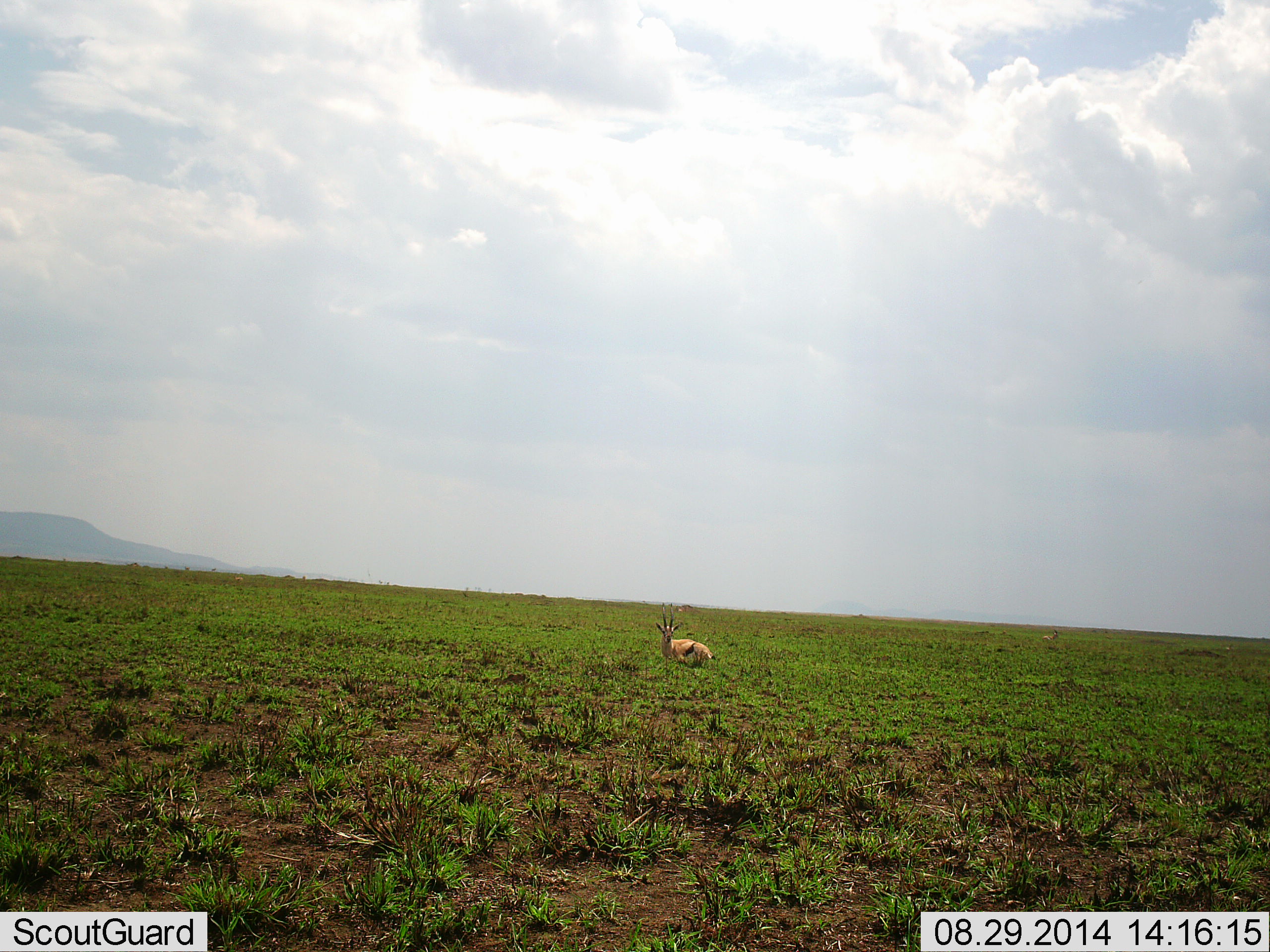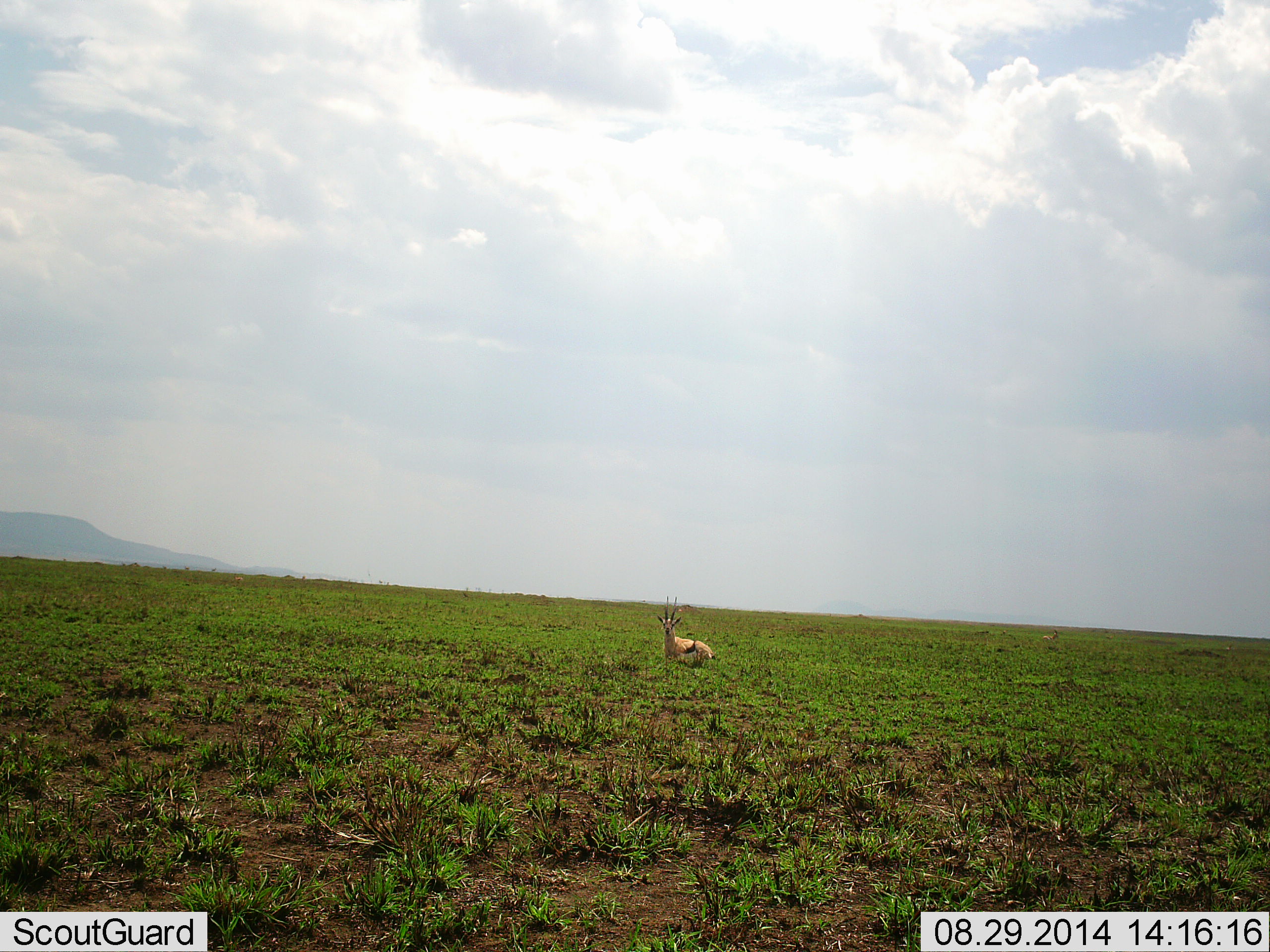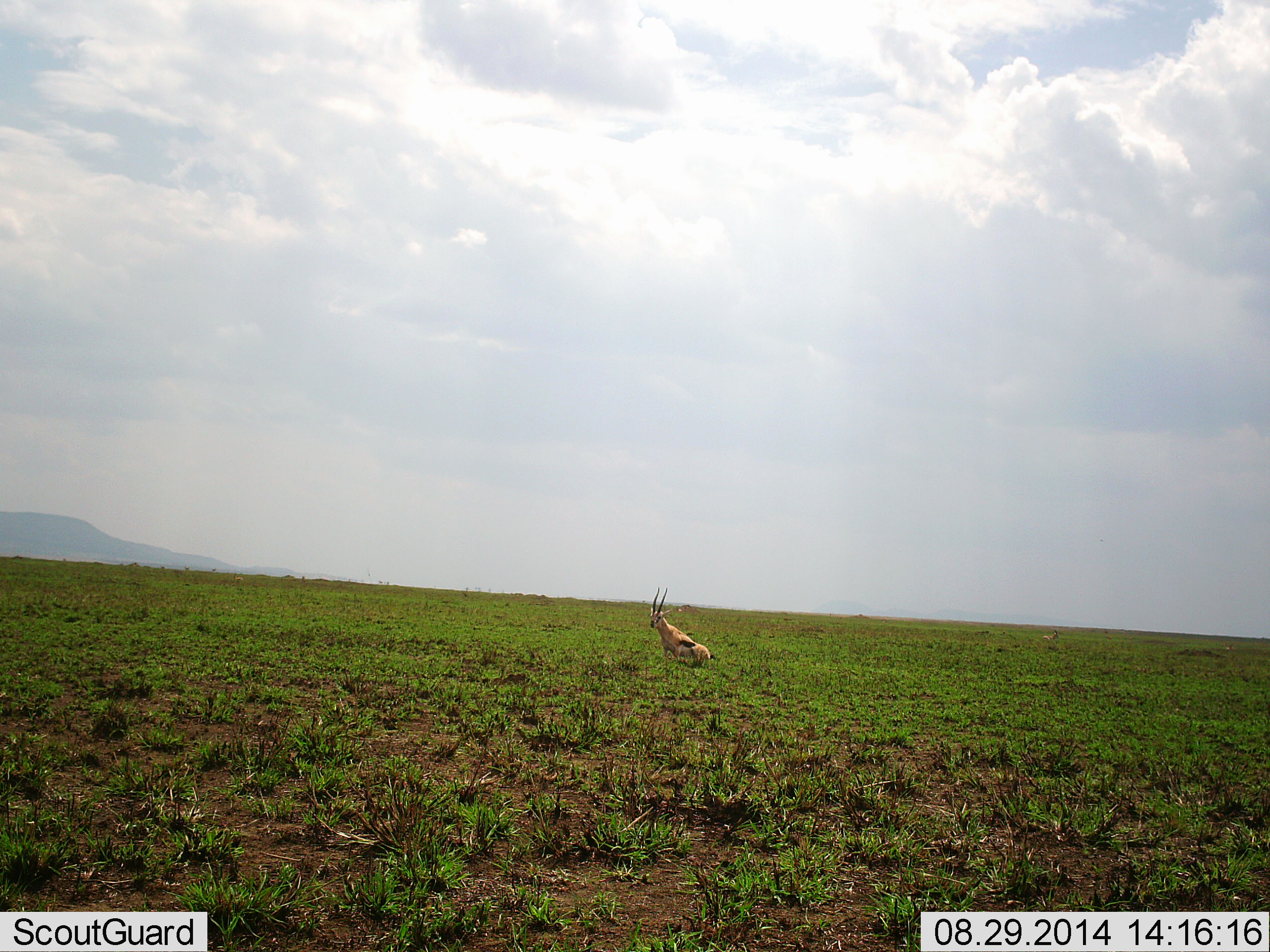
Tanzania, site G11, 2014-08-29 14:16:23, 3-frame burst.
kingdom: Animalia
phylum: Chordata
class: Mammalia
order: Artiodactyla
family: Bovidae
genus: Eudorcas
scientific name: Eudorcas thomsonii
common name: thomson's gazelle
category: gazellethomsons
Gazellethomsons (thomson's gazelle) (Eudorcas thomsonii), count 1. Behavior (volunteer vote fractions): standing 10%, resting 80%, moving 20%, interacting 0%. Young present (vote fraction): 0%. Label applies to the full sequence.